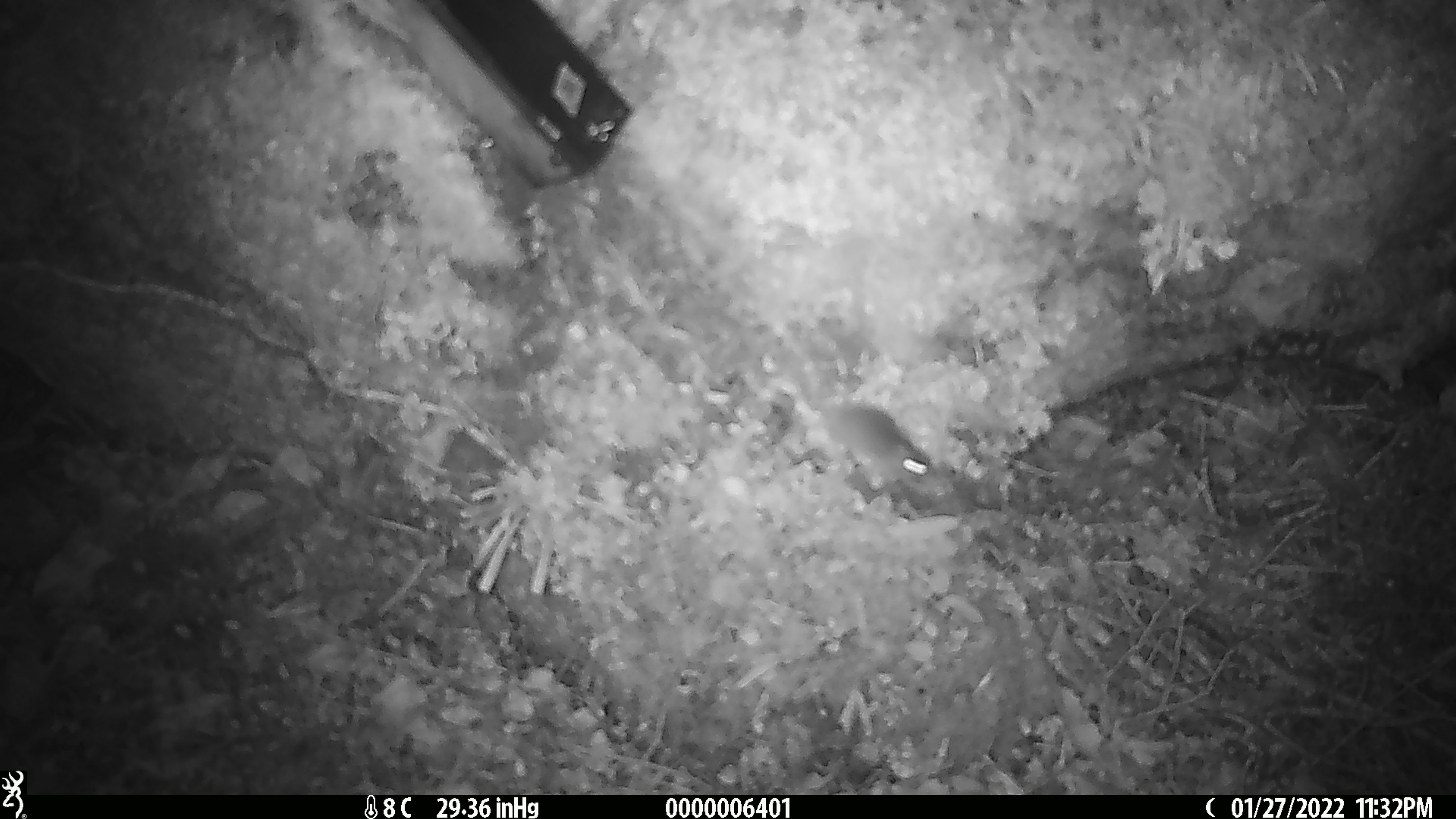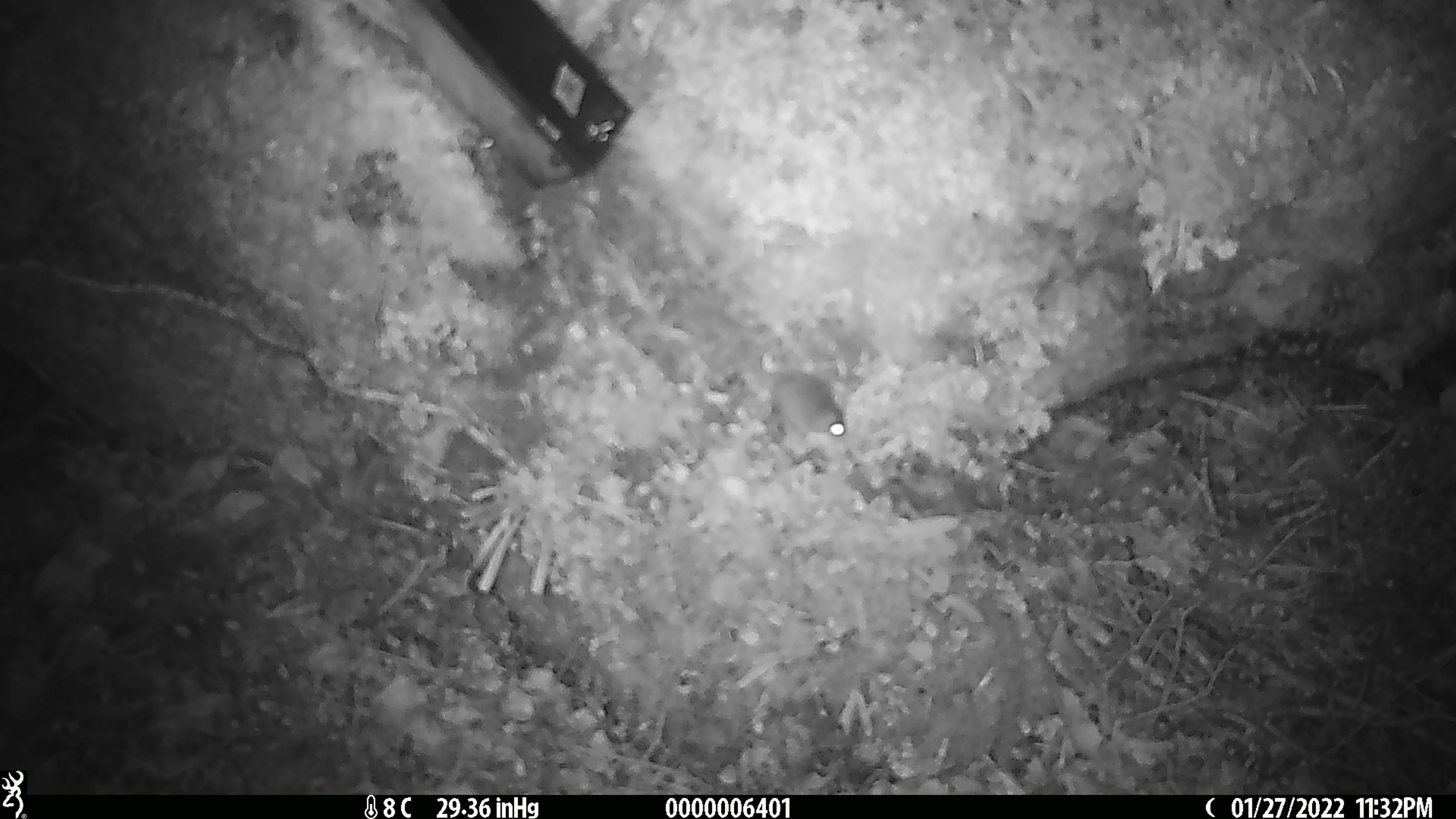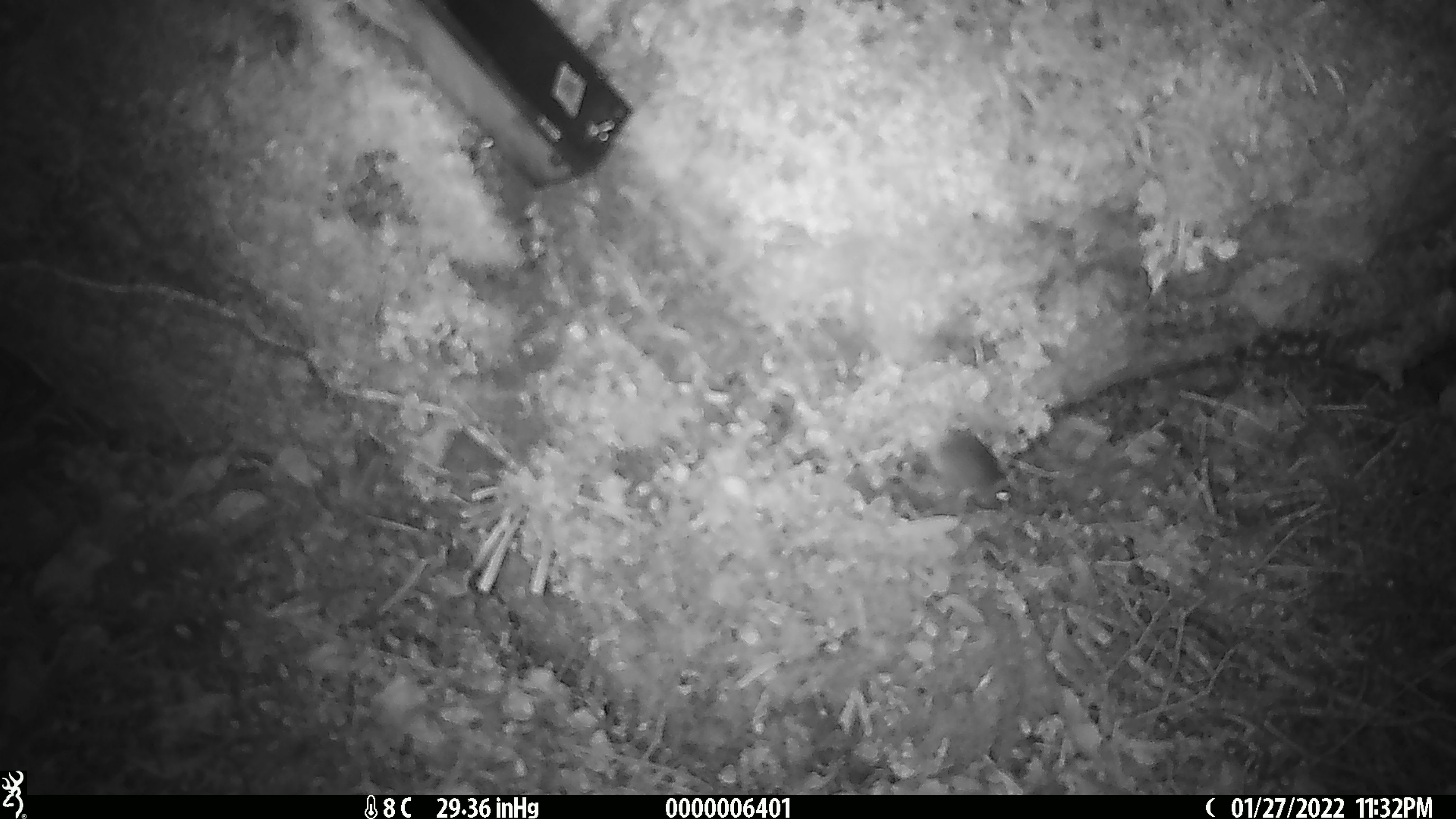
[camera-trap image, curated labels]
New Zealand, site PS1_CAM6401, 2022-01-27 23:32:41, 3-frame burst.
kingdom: Animalia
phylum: Chordata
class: Mammalia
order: Rodentia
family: Muridae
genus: Mus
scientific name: Mus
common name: mouse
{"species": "mouse (Mus)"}